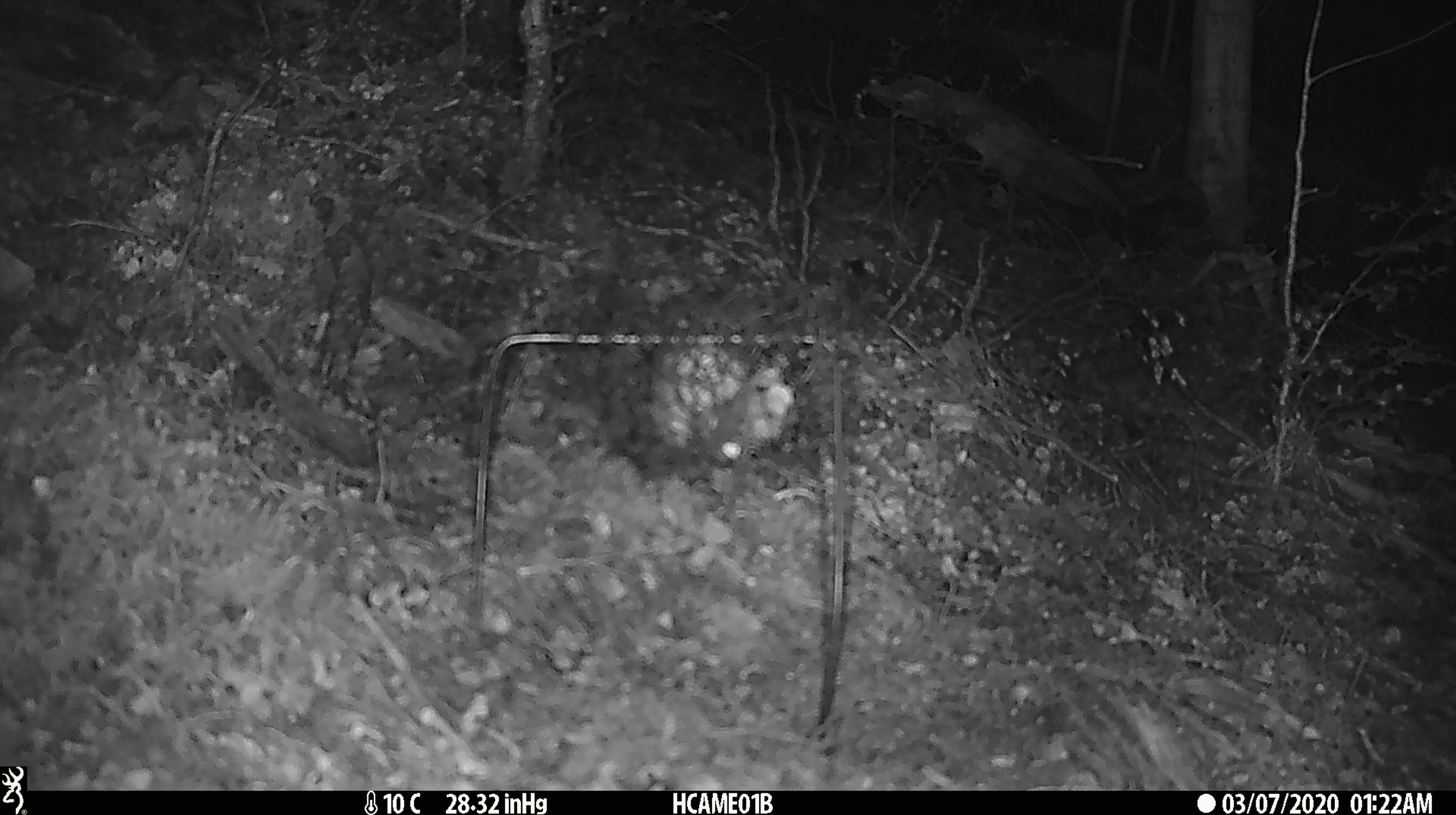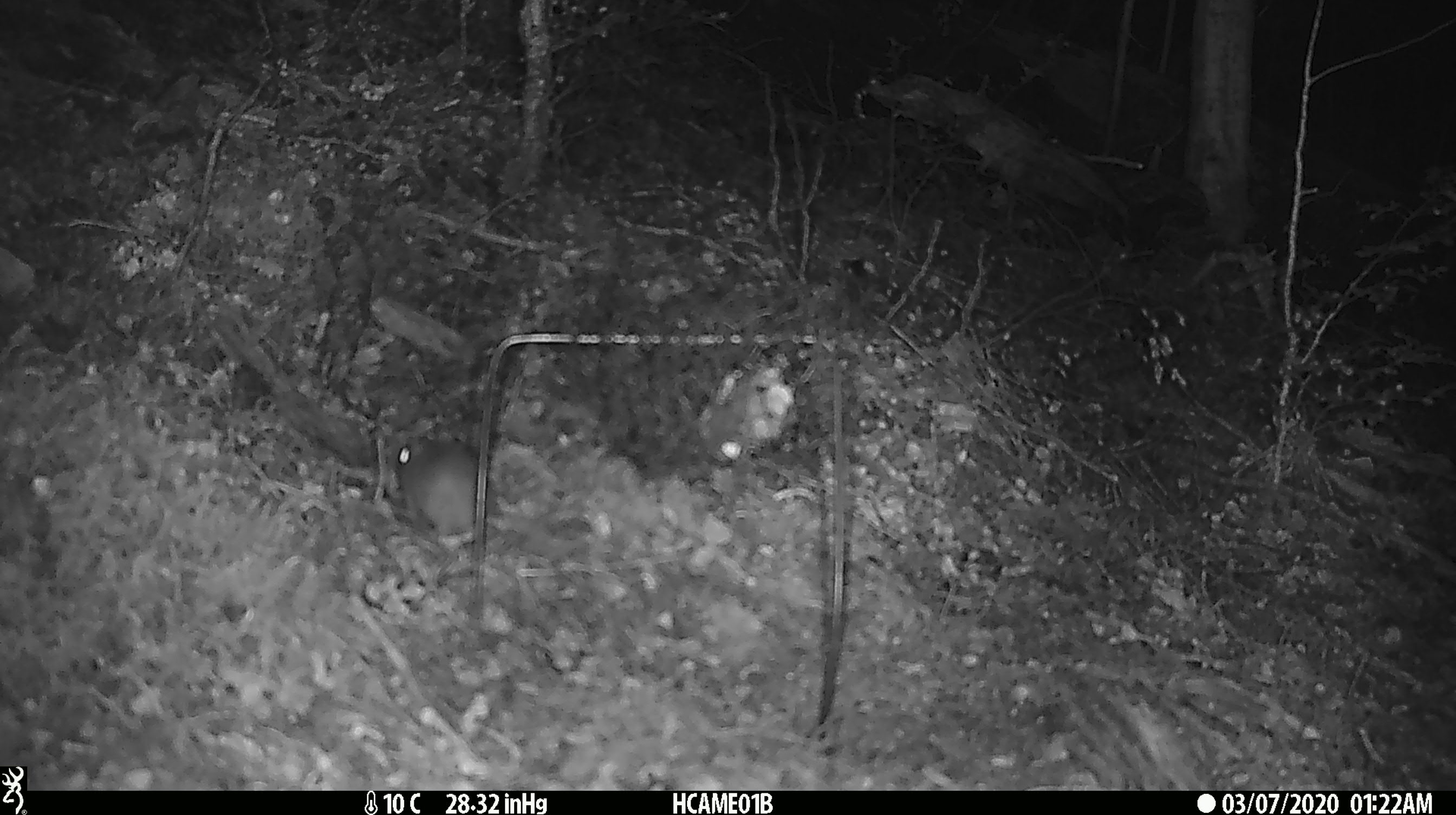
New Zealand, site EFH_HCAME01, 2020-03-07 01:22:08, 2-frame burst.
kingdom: Animalia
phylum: Chordata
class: Mammalia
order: Rodentia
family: Muridae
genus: Mus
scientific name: Mus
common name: mouse